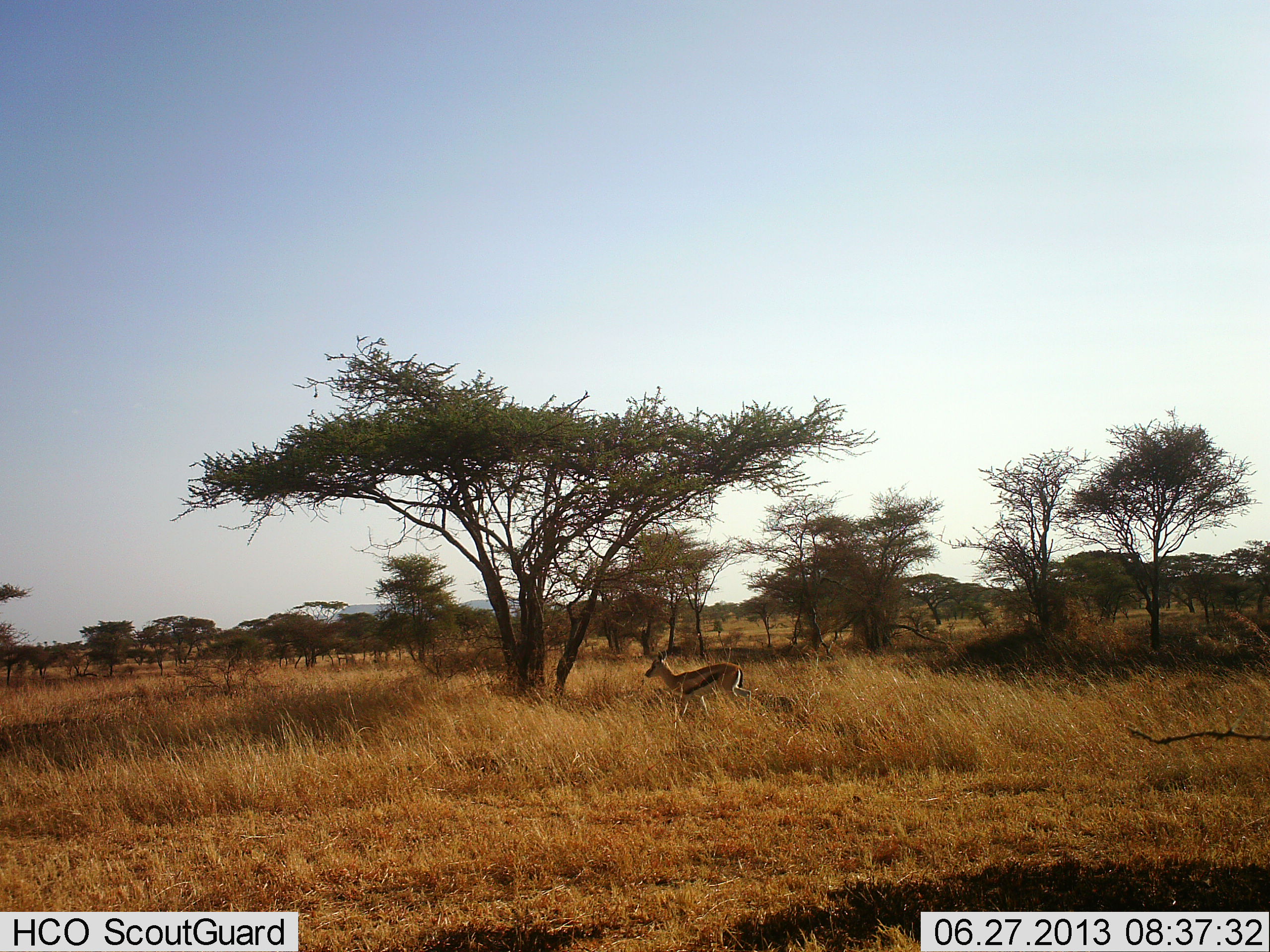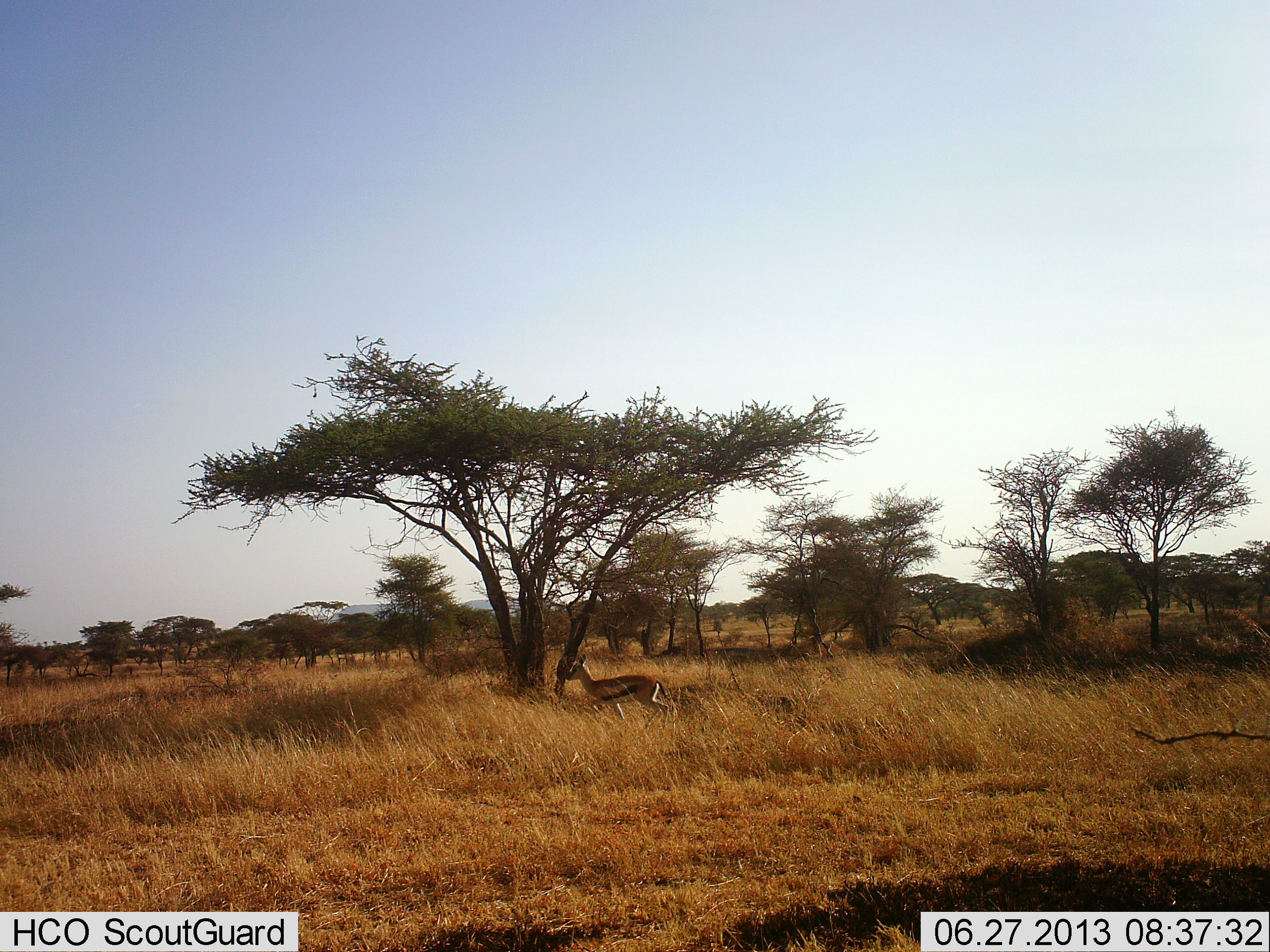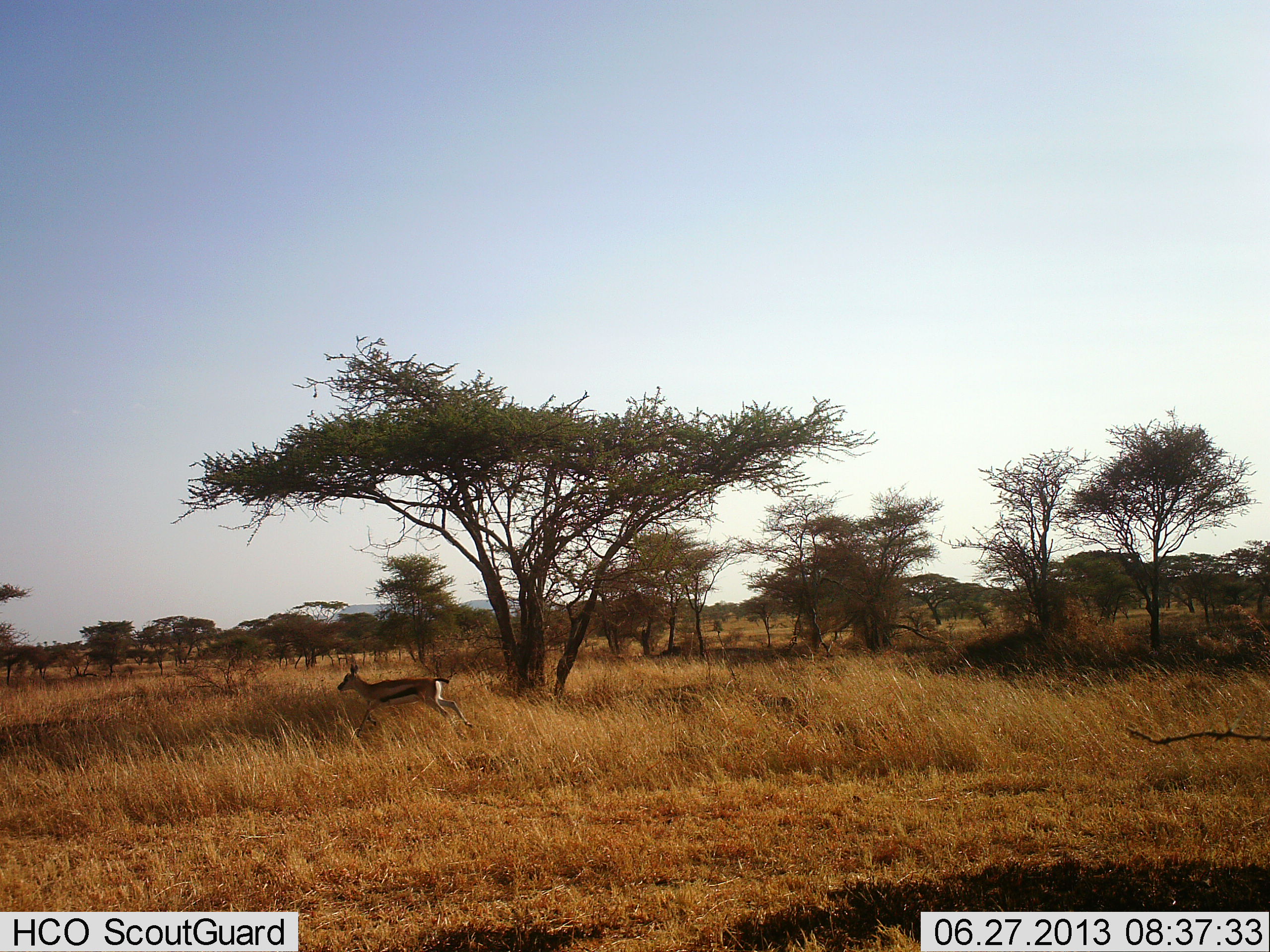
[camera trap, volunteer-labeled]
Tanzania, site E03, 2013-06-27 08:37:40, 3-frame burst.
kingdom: Animalia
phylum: Chordata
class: Mammalia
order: Artiodactyla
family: Bovidae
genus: Eudorcas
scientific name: Eudorcas thomsonii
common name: thomson's gazelle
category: gazellethomsons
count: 1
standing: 3%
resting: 0%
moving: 97%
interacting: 0%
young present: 0%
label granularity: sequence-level